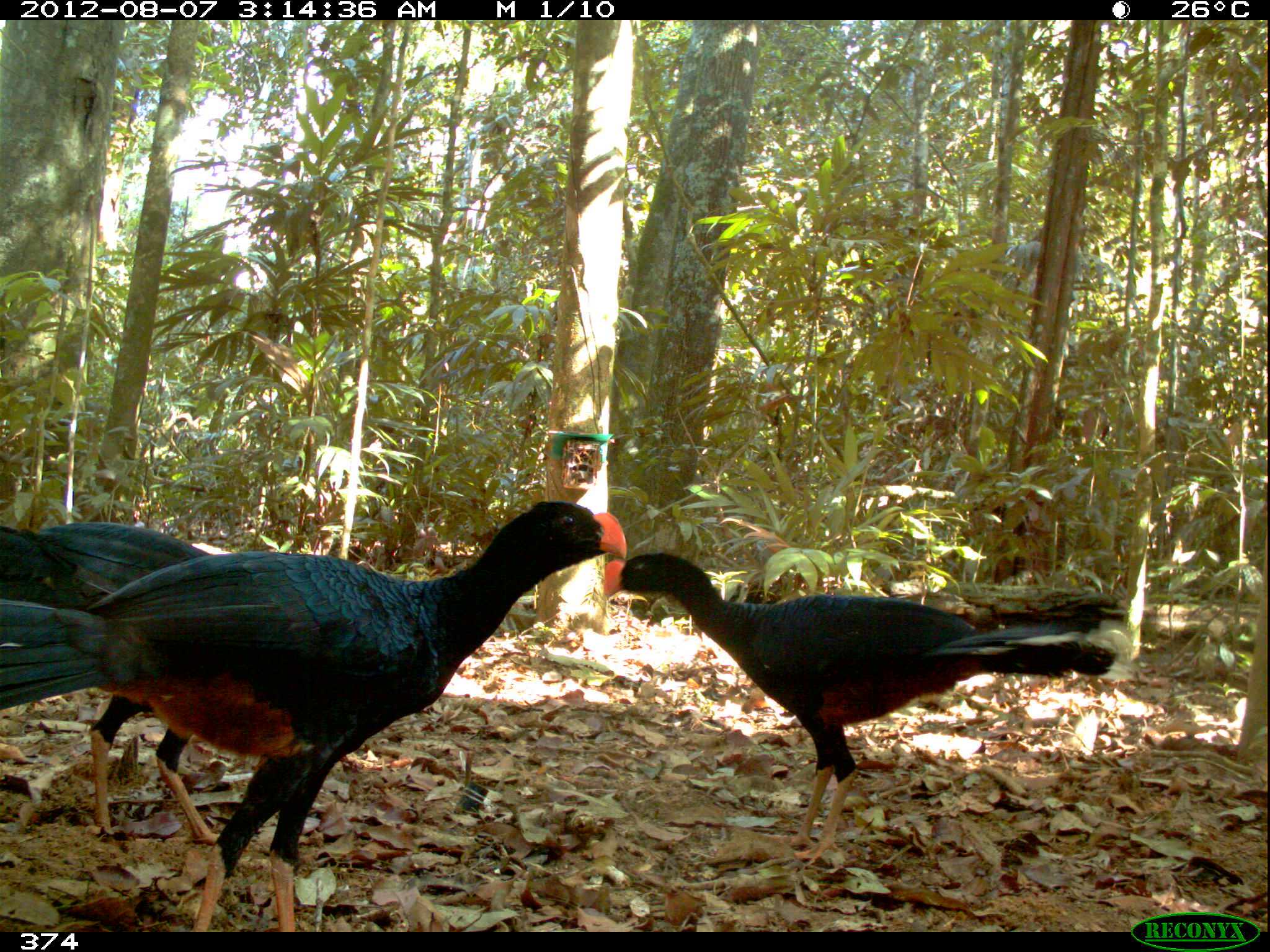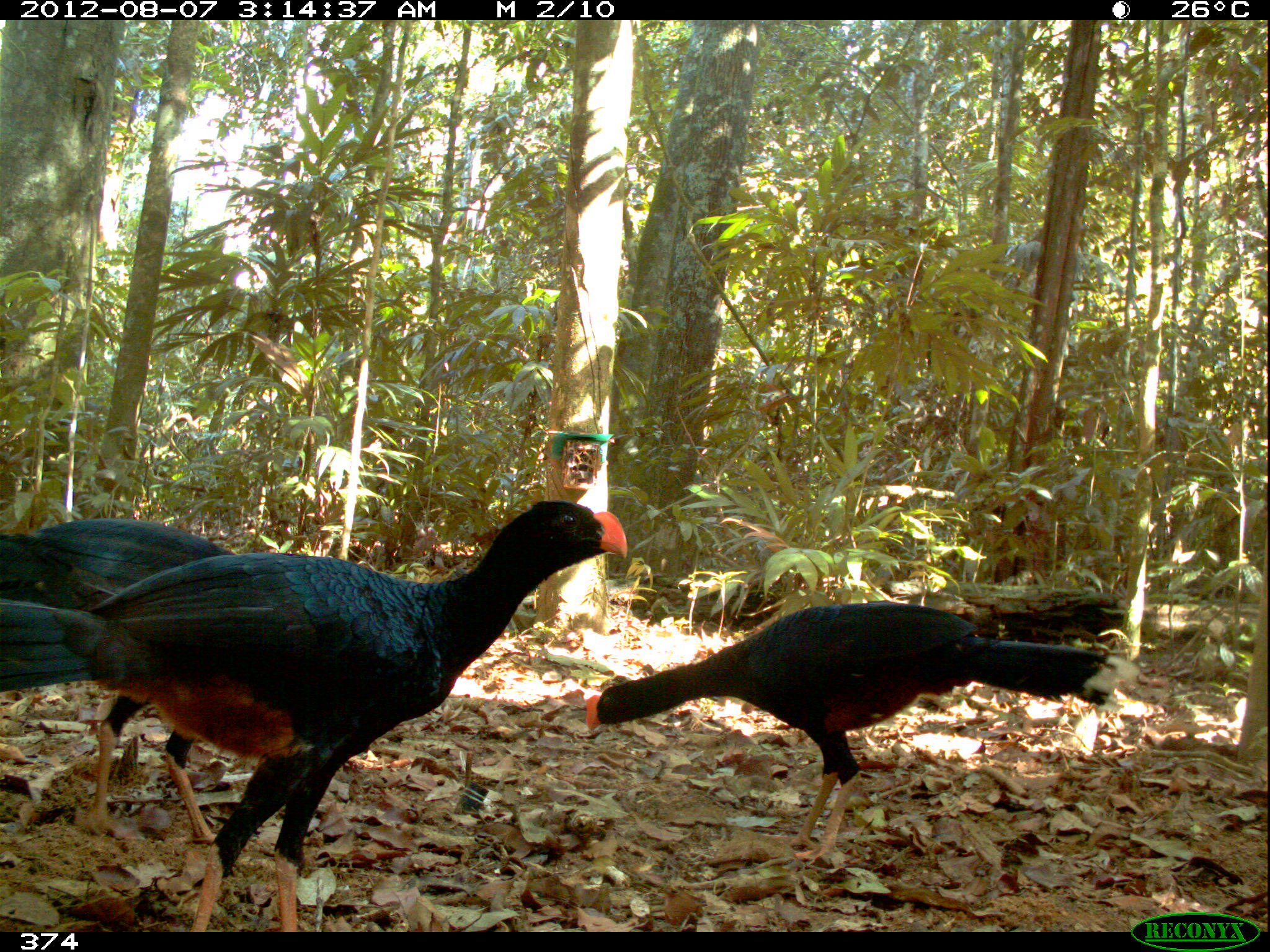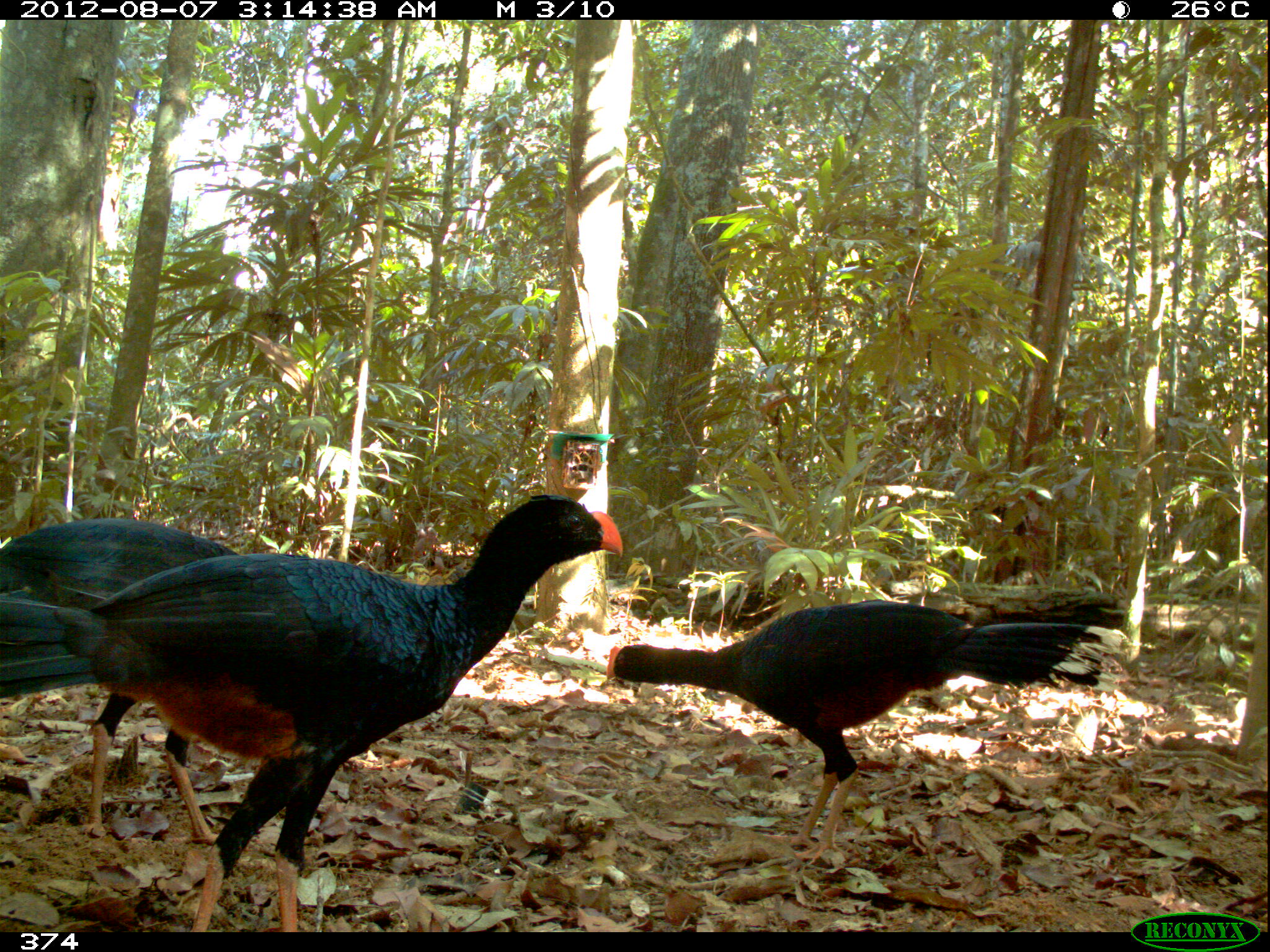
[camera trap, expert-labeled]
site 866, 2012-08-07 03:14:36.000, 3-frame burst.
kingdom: Animalia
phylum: Chordata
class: Aves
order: Galliformes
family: Cracidae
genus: Mitu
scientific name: Mitu tuberosum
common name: razor-billed curassow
Mitu tuberosum (razor-billed curassow).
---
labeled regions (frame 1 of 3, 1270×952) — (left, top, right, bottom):
mitu tuberosum: (0, 498, 627, 930); (602, 550, 1125, 864); (0, 520, 221, 846)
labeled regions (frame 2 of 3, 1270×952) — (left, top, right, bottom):
mitu tuberosum: (0, 499, 628, 930); (584, 600, 1120, 859); (0, 517, 238, 847)